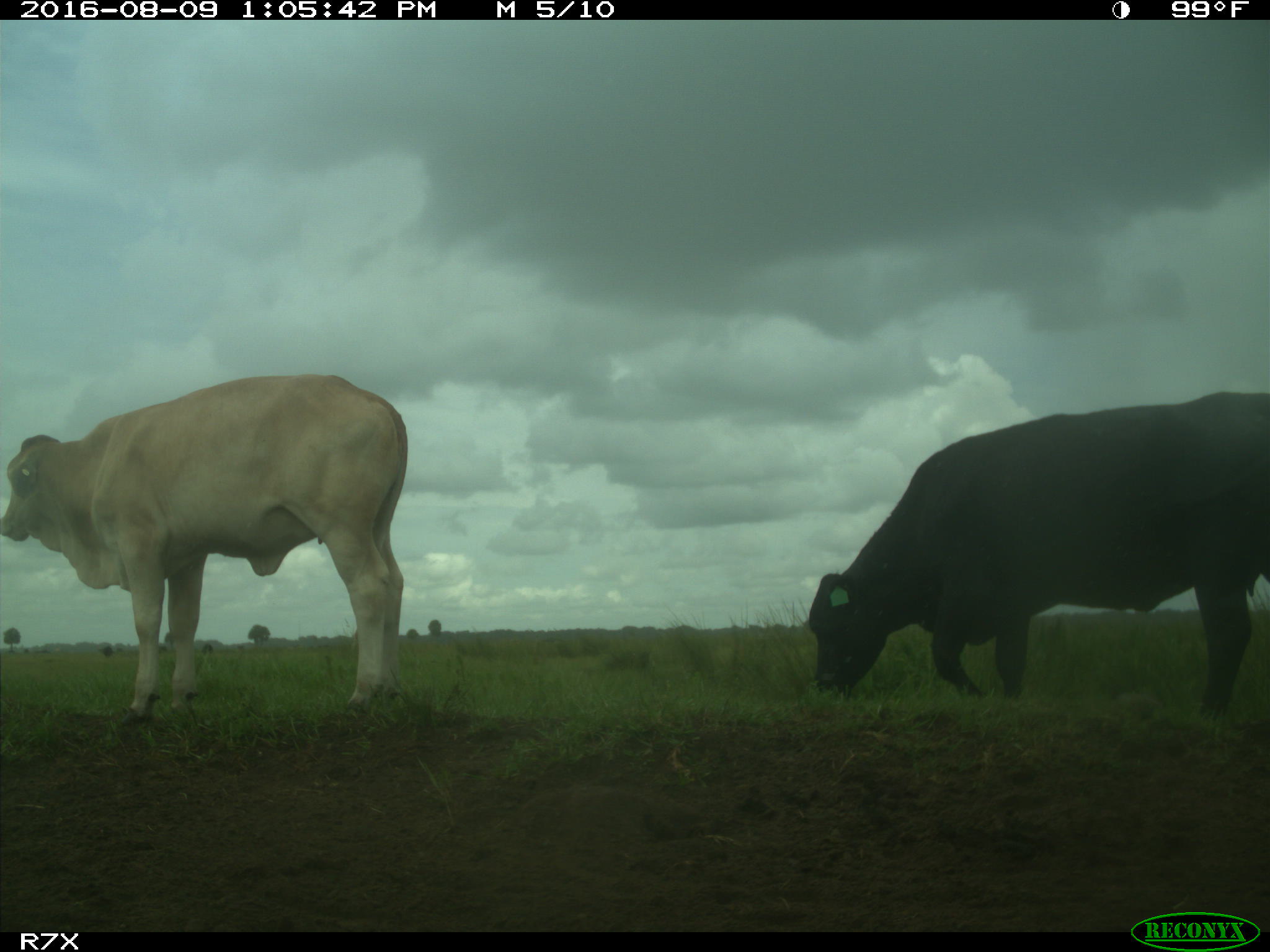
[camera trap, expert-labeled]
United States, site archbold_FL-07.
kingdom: Animalia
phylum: Chordata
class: Mammalia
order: Artiodactyla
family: Bovidae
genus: Bos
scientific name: Bos taurus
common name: domestic cow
Bos taurus (domestic cow).